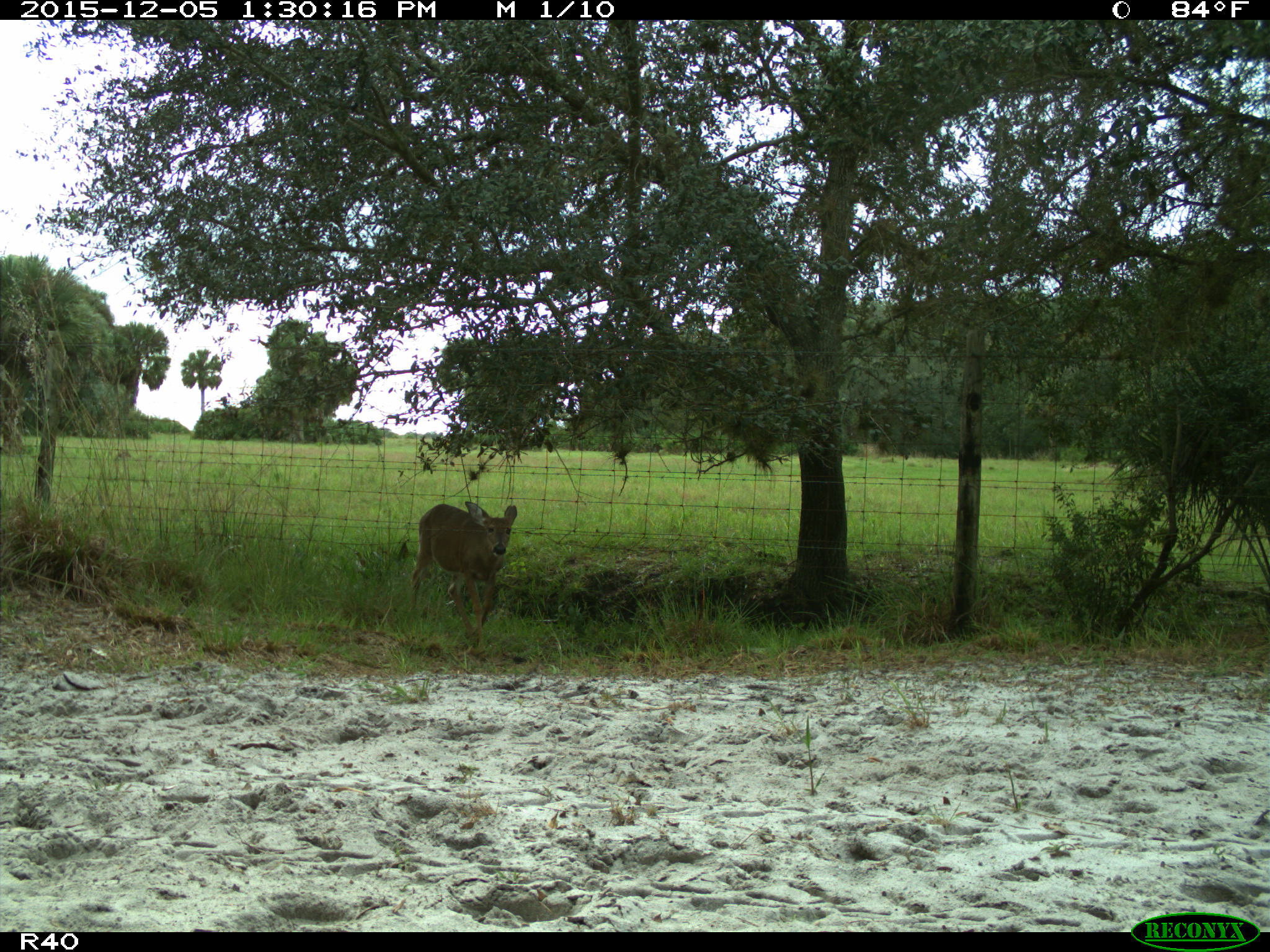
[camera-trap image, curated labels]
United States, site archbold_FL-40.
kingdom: Animalia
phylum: Chordata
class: Mammalia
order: Artiodactyla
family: Cervidae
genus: Odocoileus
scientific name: Odocoileus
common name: deer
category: unidentified deer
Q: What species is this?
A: Unidentified deer (deer) (Odocoileus).